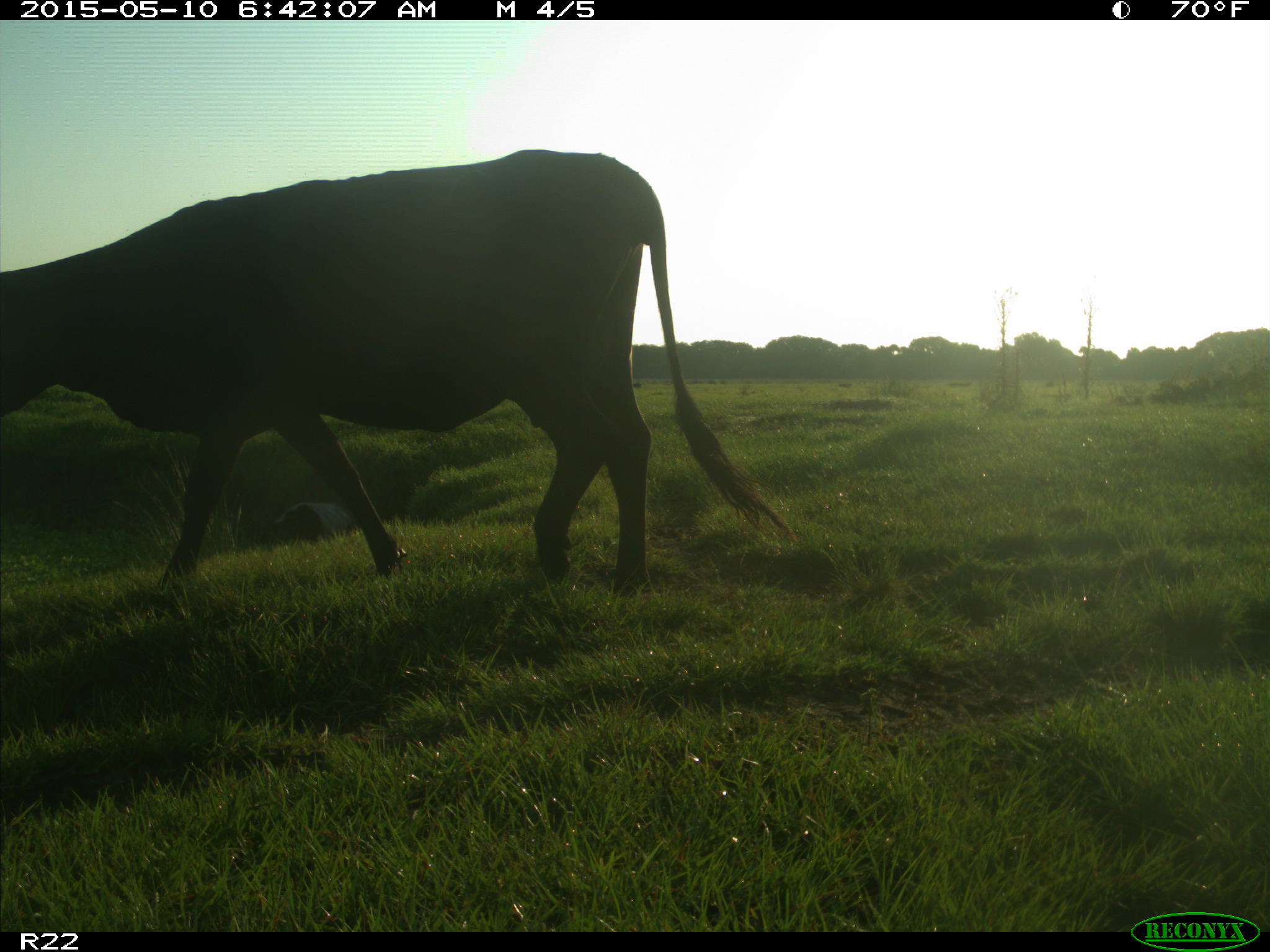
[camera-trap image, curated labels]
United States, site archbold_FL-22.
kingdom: Animalia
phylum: Chordata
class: Mammalia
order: Artiodactyla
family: Bovidae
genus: Bos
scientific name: Bos taurus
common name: domestic cow